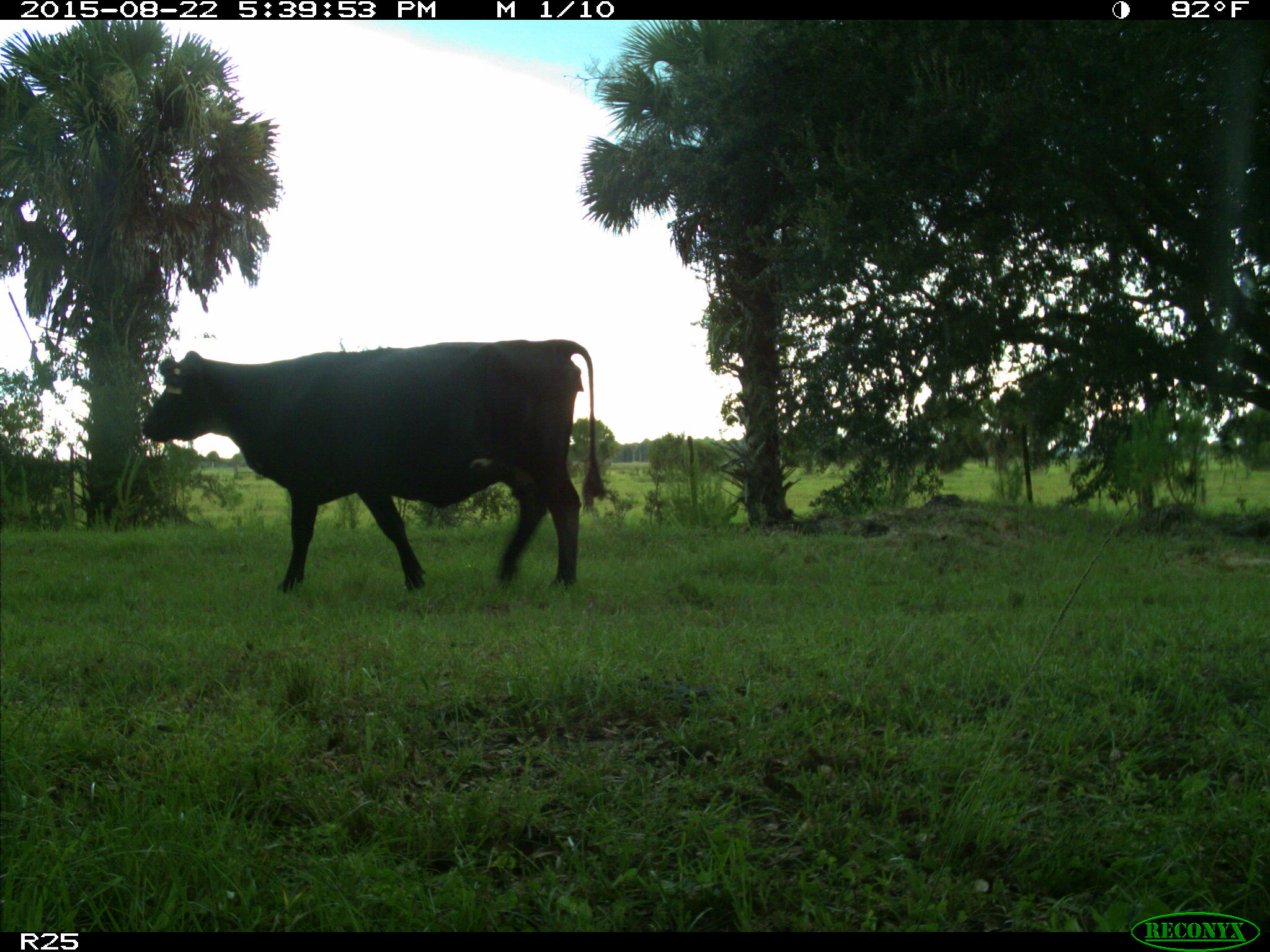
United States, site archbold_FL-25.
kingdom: Animalia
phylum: Chordata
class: Mammalia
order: Artiodactyla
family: Bovidae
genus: Bos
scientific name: Bos taurus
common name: domestic cow